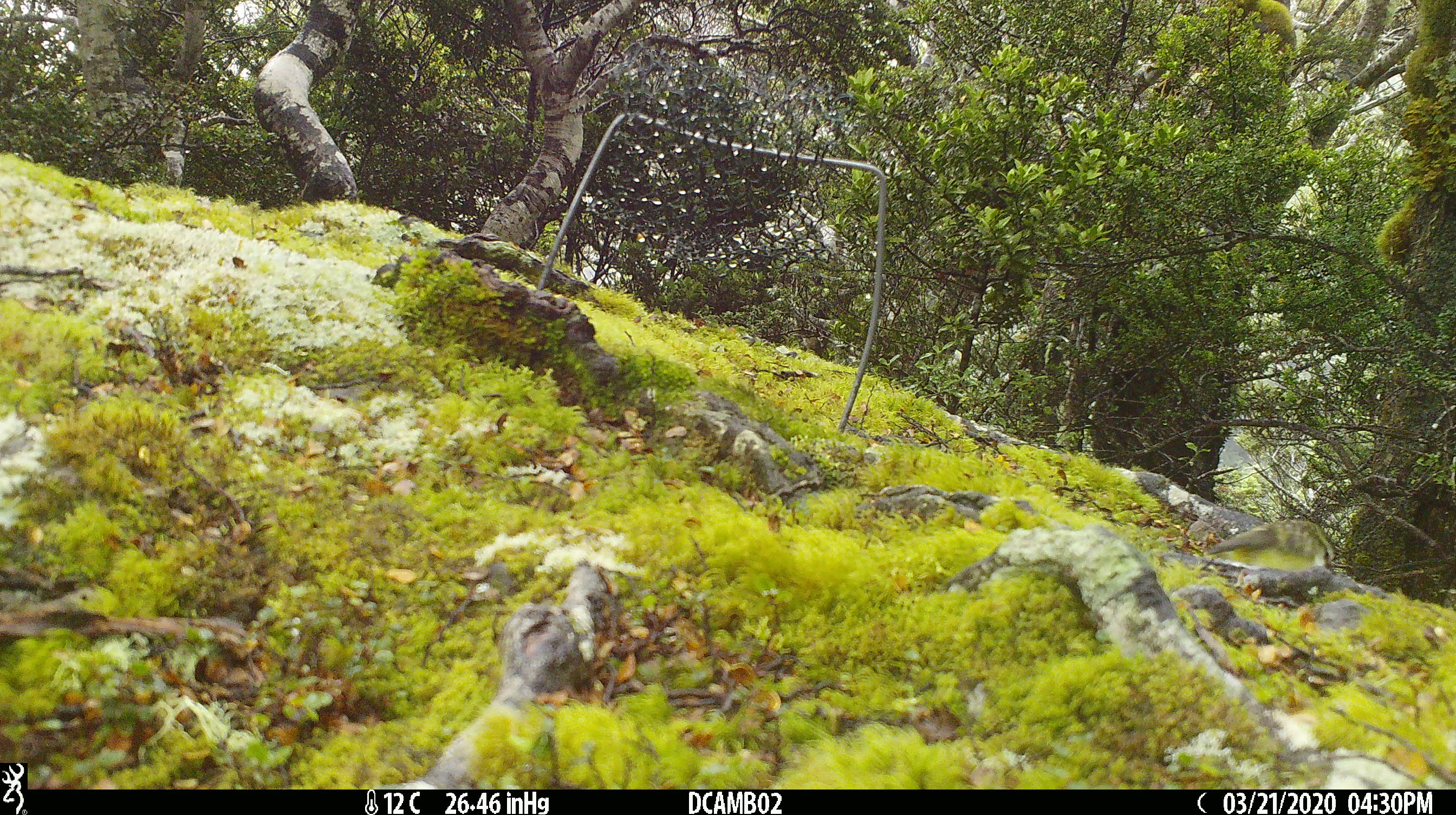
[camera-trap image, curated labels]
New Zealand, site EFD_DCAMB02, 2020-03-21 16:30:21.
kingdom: Animalia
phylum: Chordata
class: Aves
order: Passeriformes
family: Acanthisittidae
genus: Acanthisitta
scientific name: Acanthisitta chloris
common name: rifleman